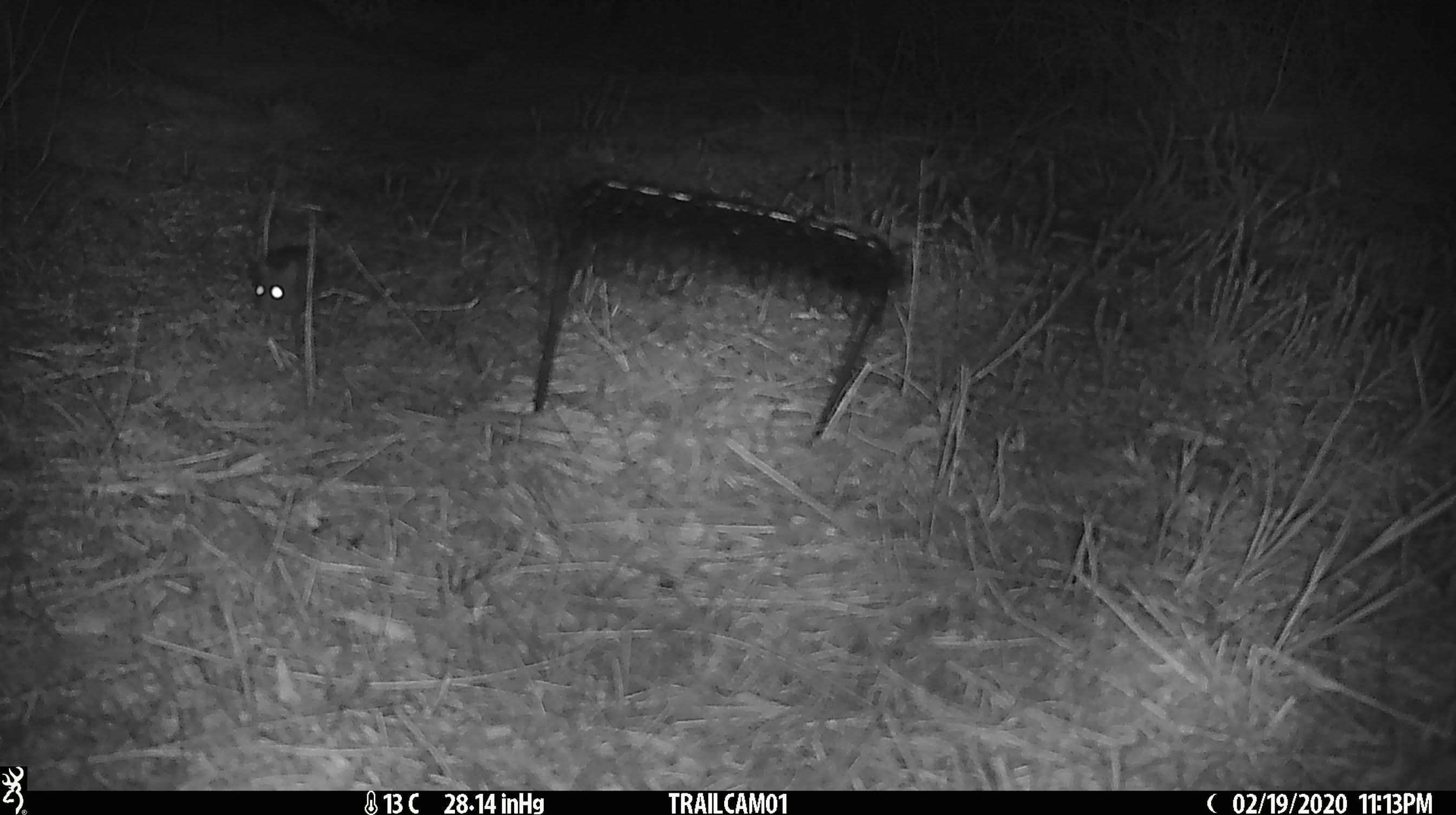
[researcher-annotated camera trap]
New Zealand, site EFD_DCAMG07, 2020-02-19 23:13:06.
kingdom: Animalia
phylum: Chordata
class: Mammalia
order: Rodentia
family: Muridae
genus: Mus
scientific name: Mus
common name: mouse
Mouse (Mus).